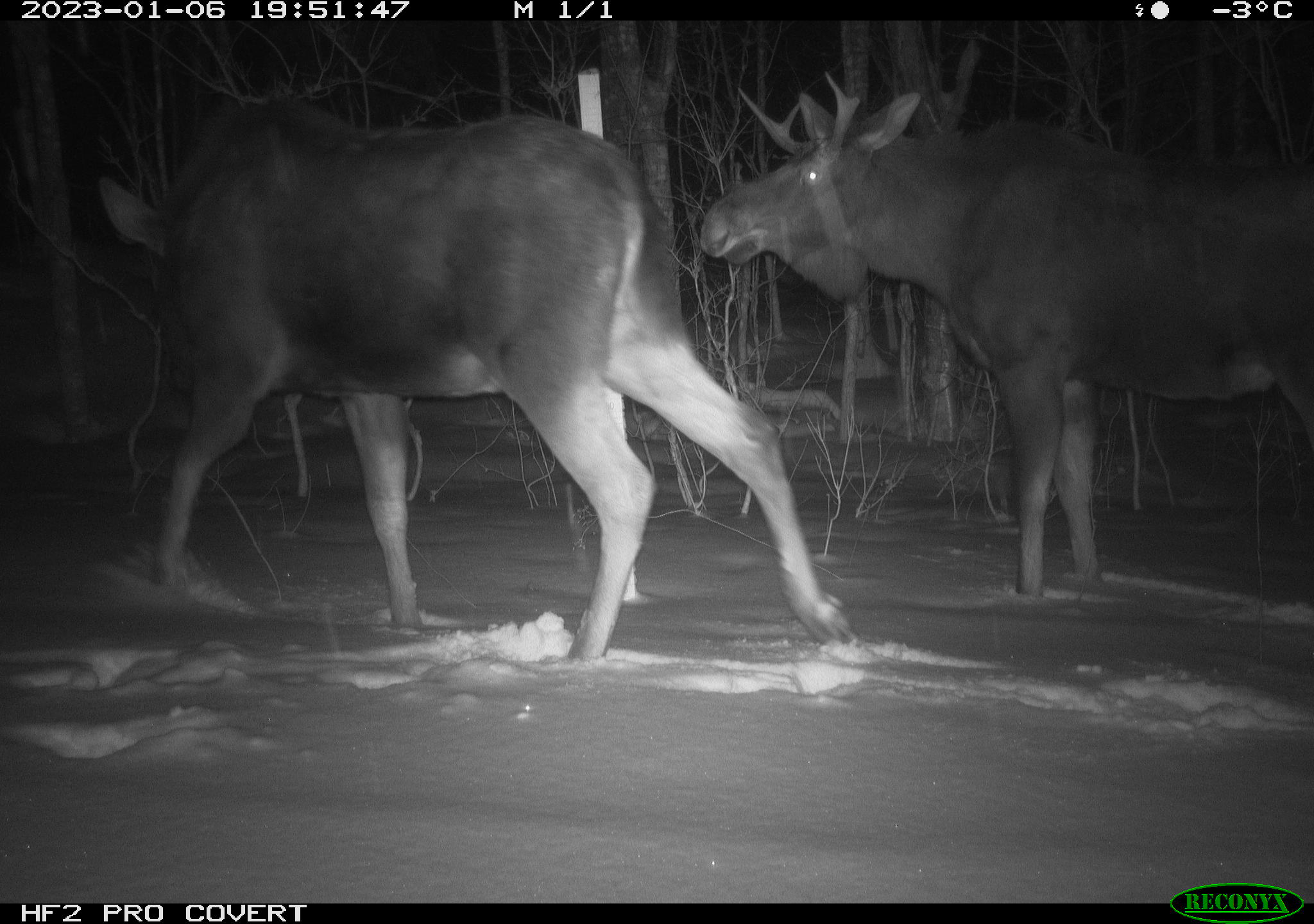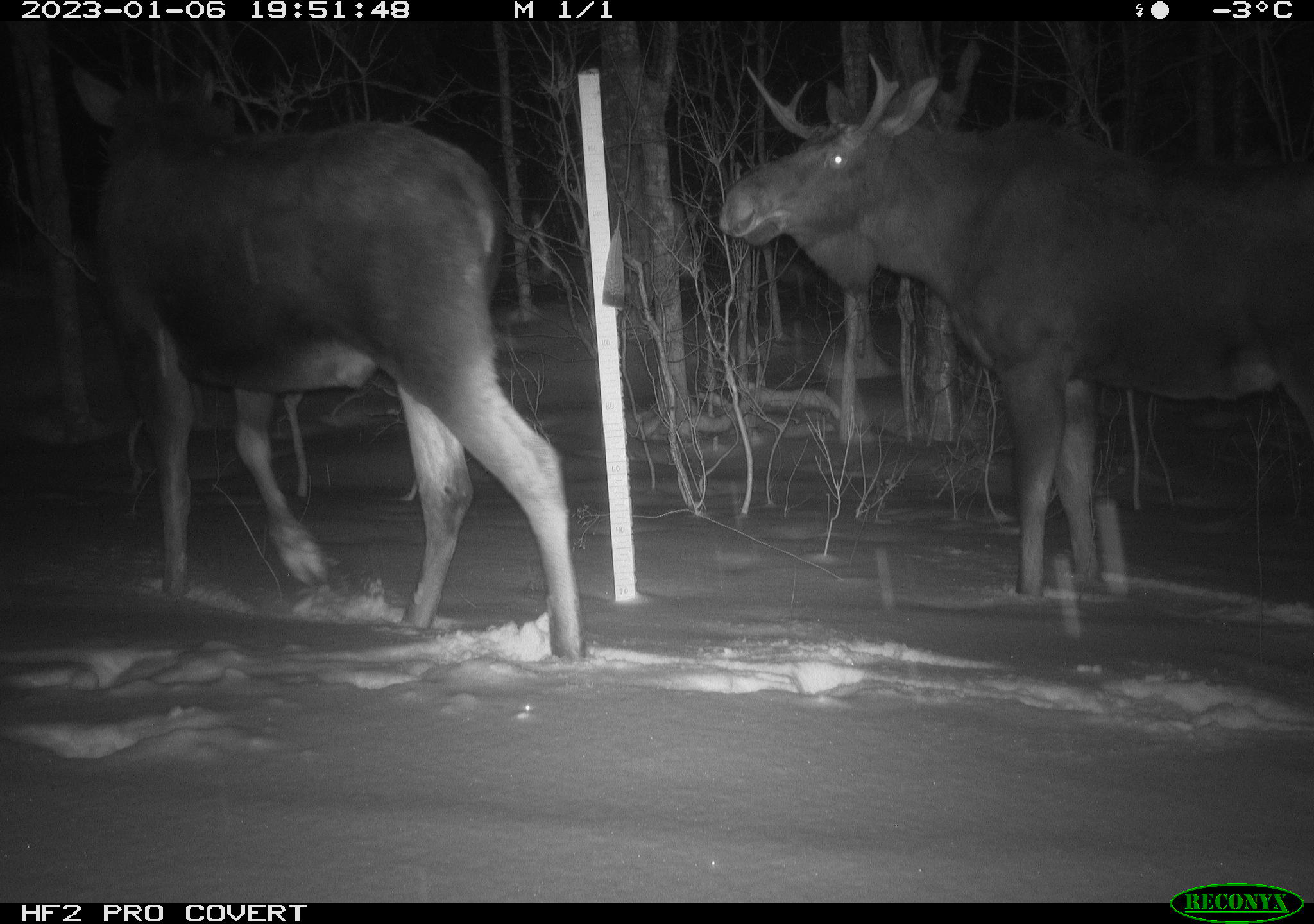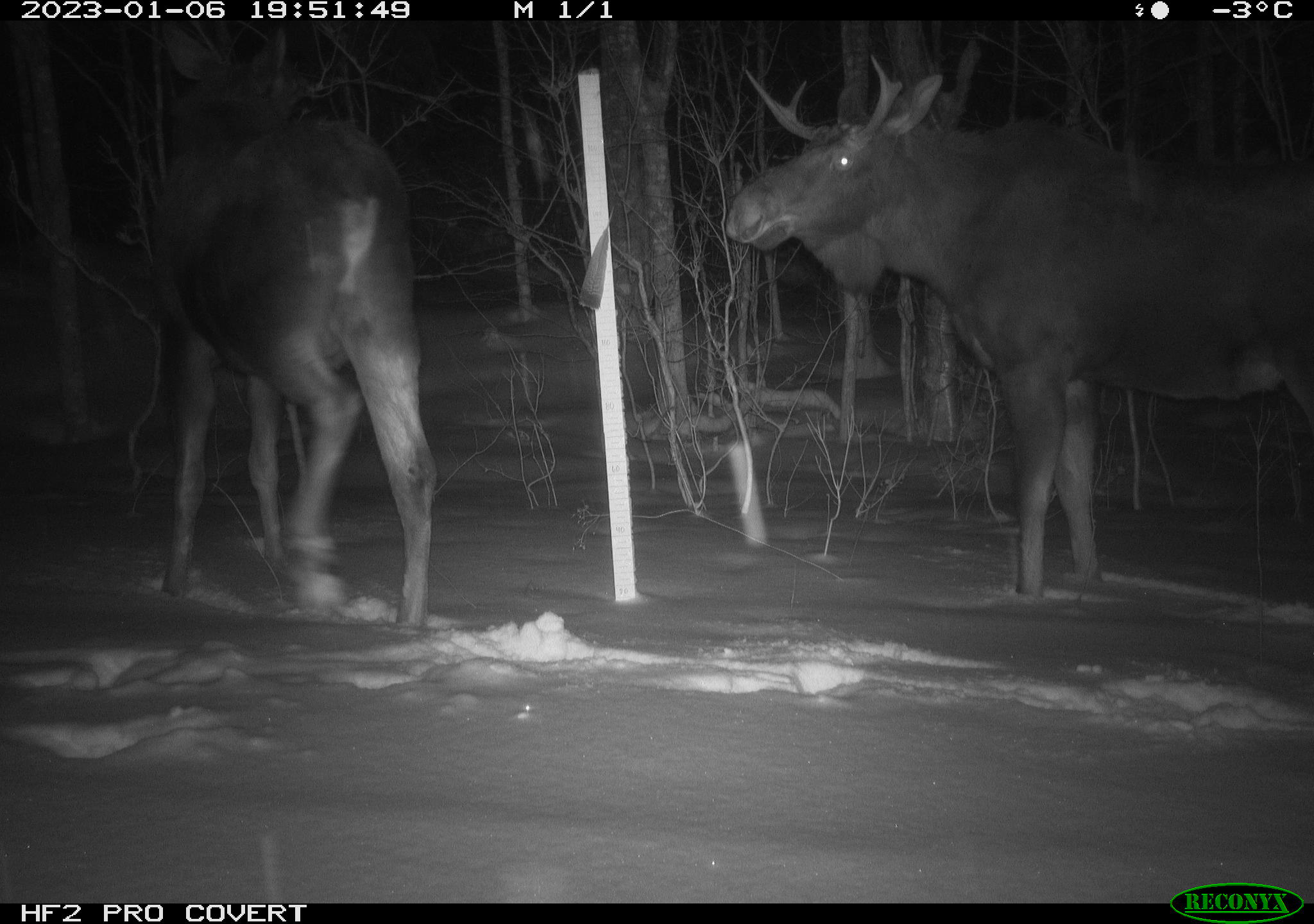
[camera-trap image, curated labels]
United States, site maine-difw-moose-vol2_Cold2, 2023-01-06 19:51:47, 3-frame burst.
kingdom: Animalia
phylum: Chordata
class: Mammalia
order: Artiodactyla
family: Cervidae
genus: Alces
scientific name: Alces alces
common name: moose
Moose (Alces alces).